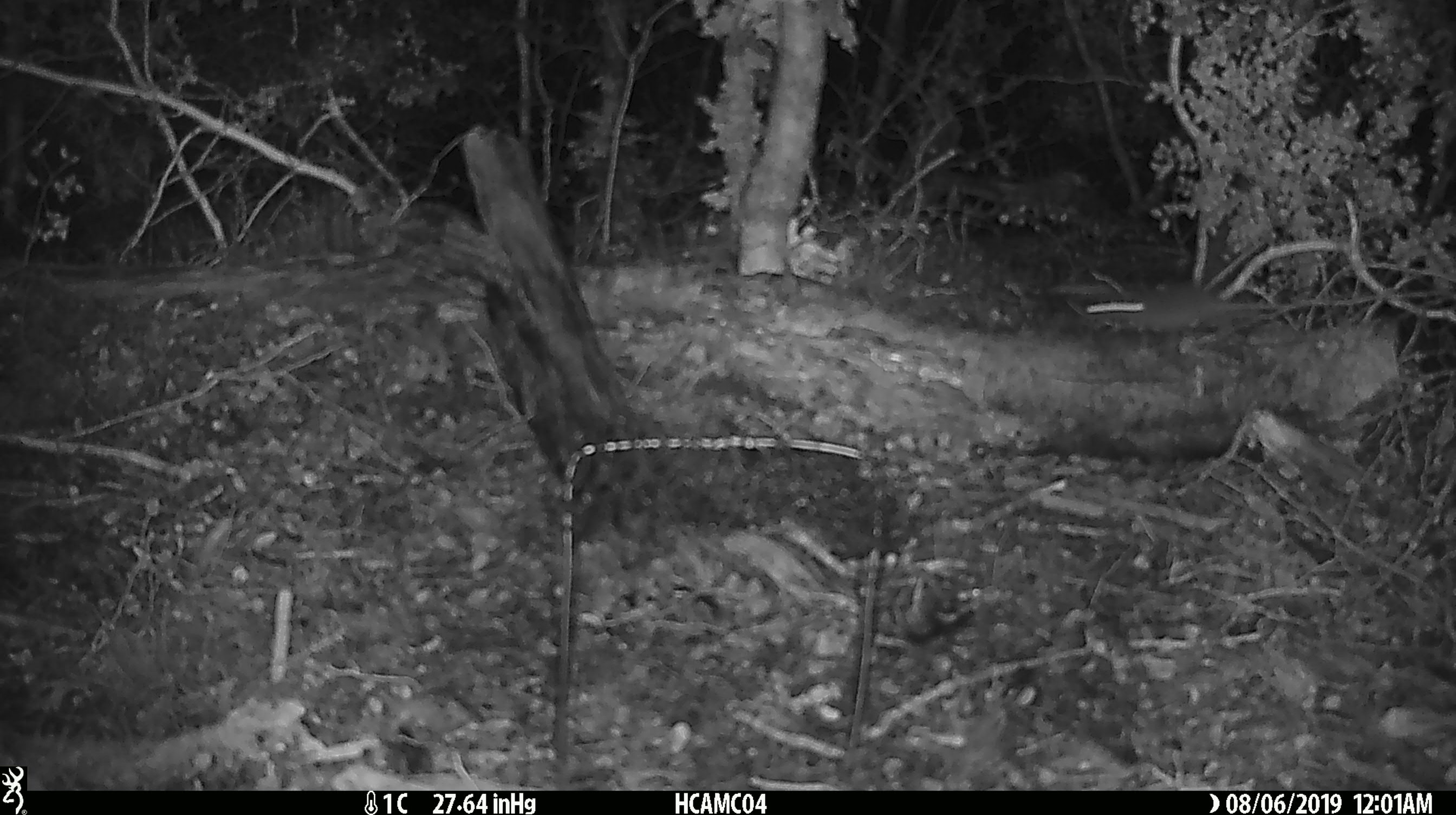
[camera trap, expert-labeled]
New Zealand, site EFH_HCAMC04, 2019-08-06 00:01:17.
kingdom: Animalia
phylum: Chordata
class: Mammalia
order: Rodentia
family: Muridae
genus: Mus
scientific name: Mus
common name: mouse